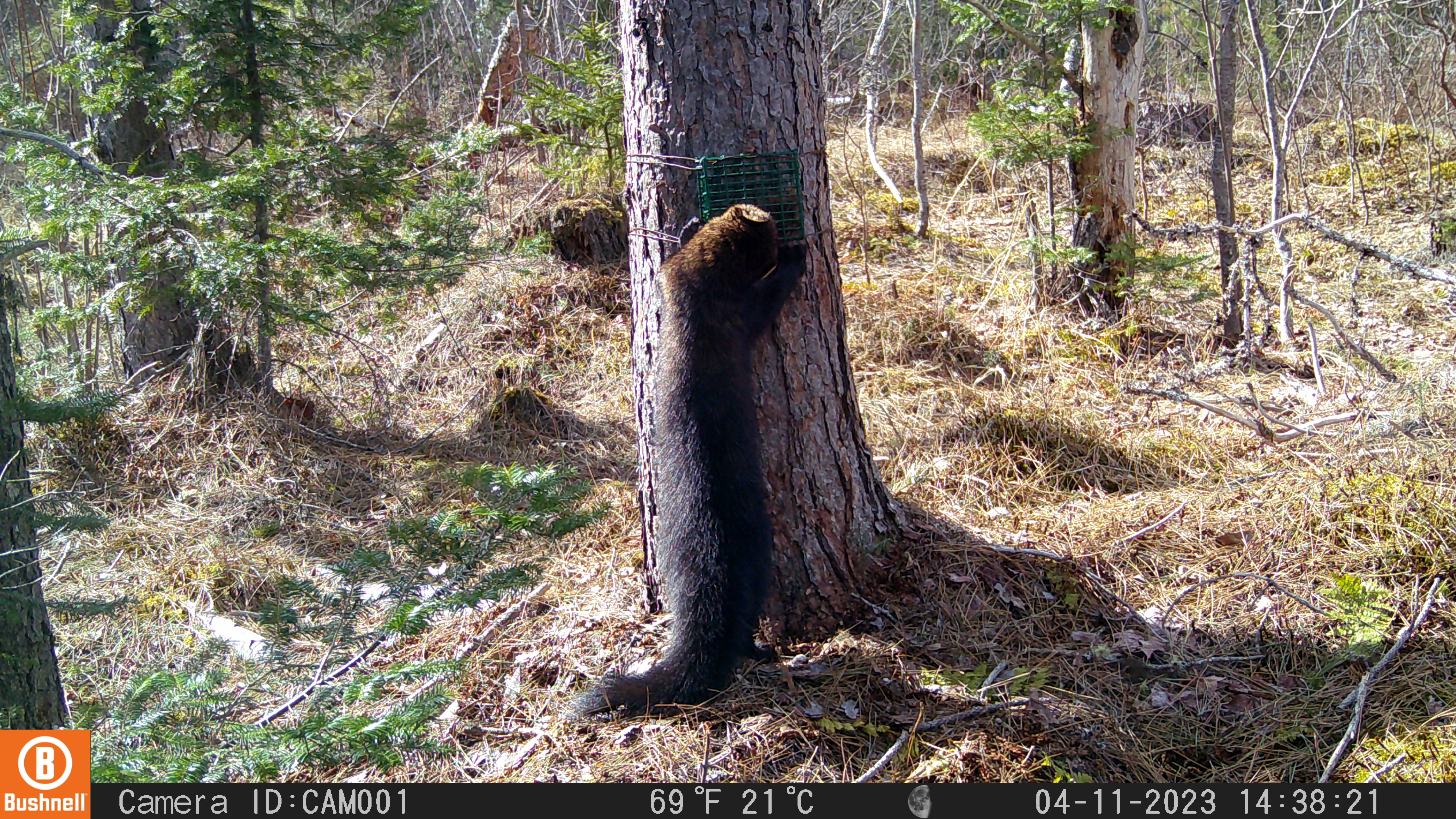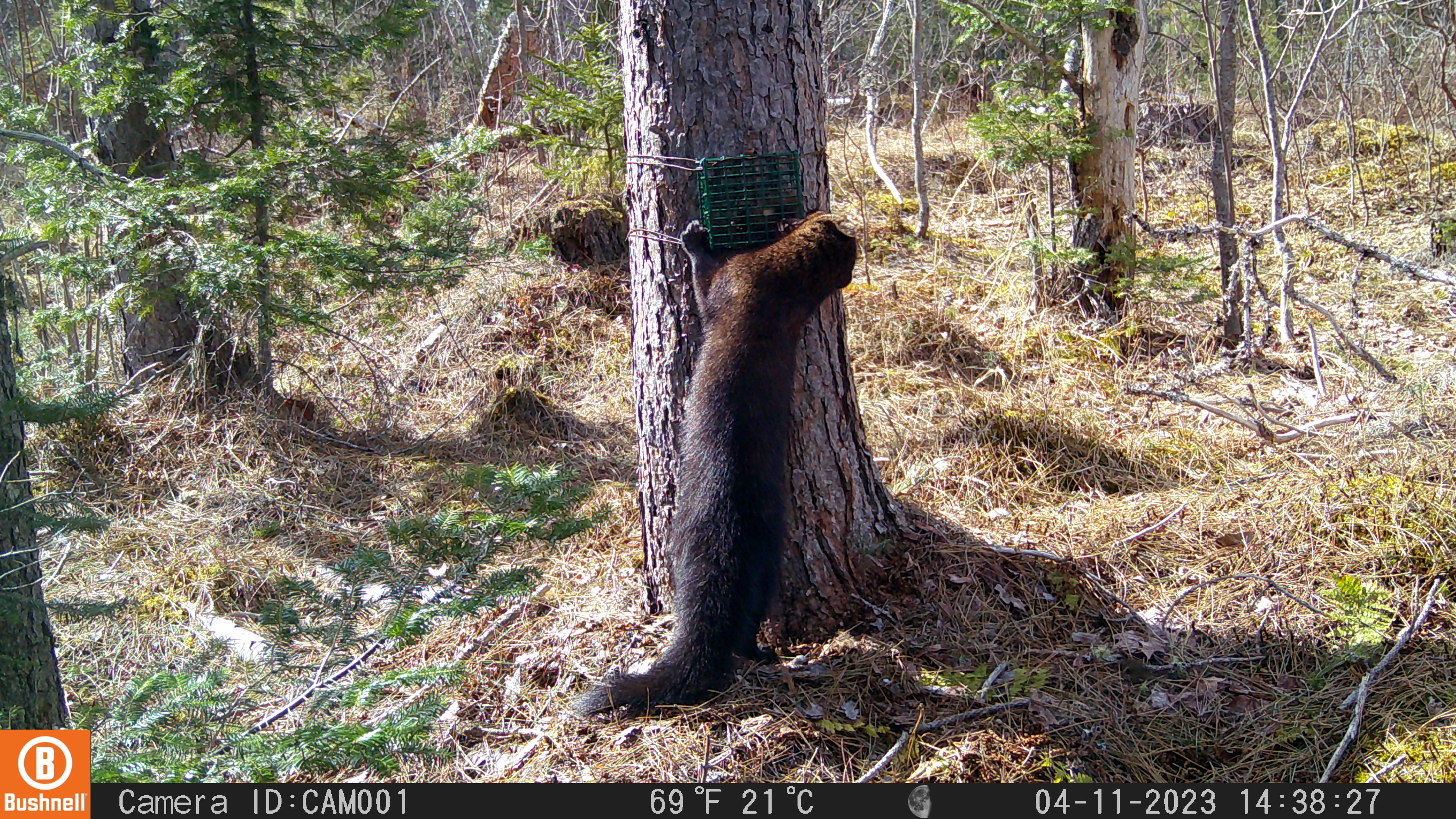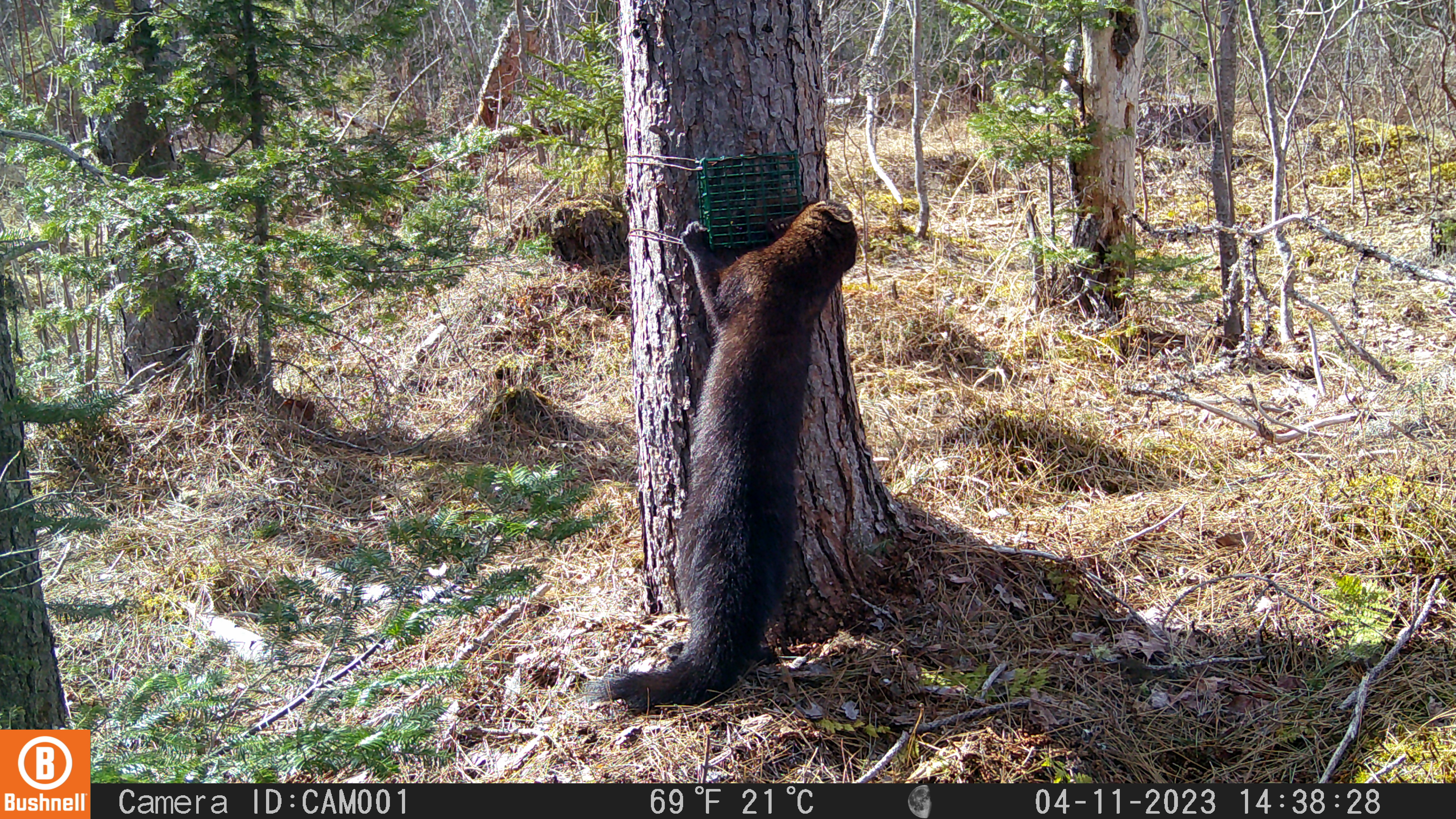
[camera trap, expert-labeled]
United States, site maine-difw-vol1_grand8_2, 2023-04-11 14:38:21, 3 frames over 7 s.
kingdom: Animalia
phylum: Chordata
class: Mammalia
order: Carnivora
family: Mustelidae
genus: Pekania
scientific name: Pekania pennanti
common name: fisher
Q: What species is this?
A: Fisher (Pekania pennanti).